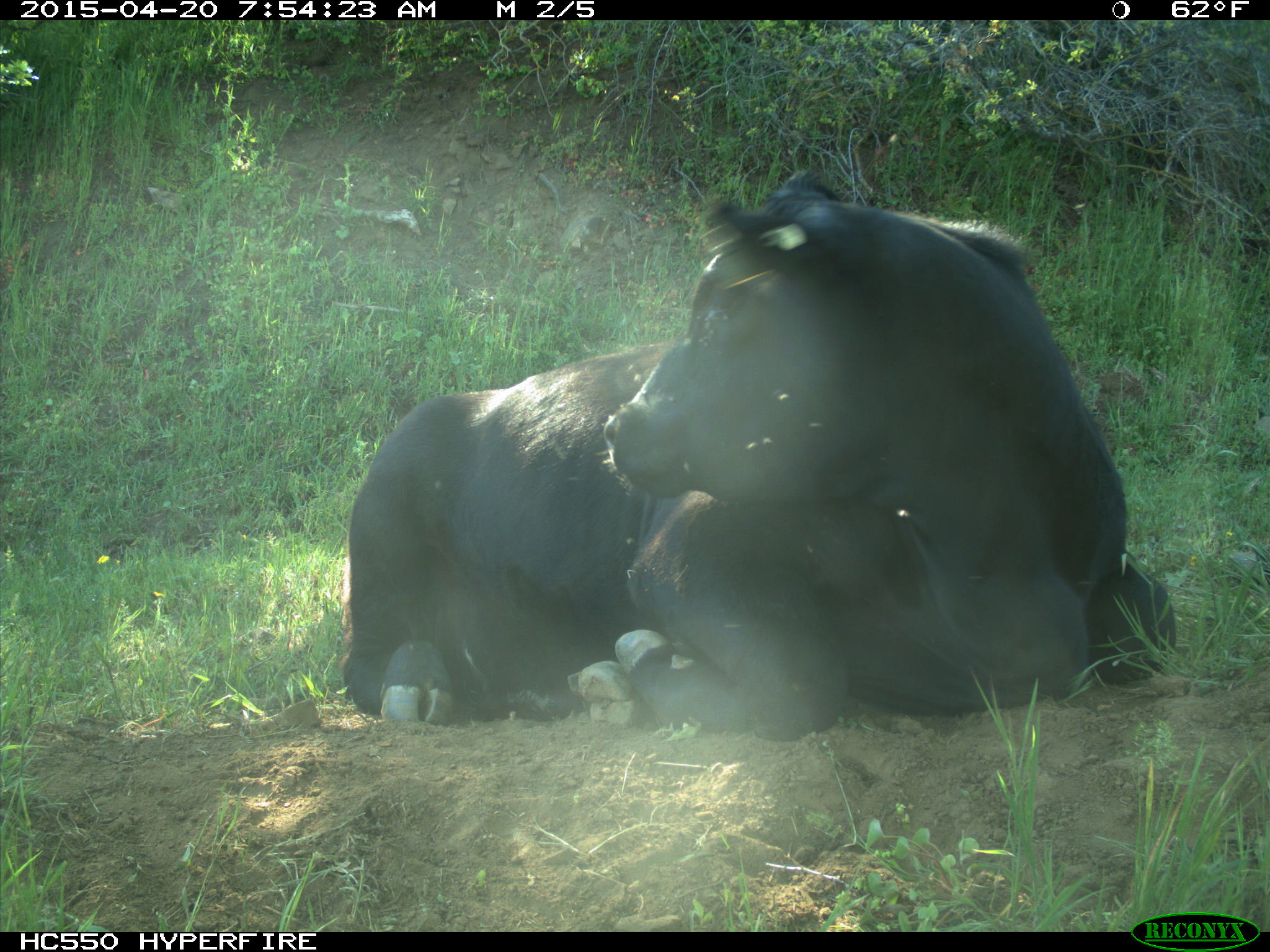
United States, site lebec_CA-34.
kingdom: Animalia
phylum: Chordata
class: Mammalia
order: Artiodactyla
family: Bovidae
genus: Bos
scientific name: Bos taurus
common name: domestic cow